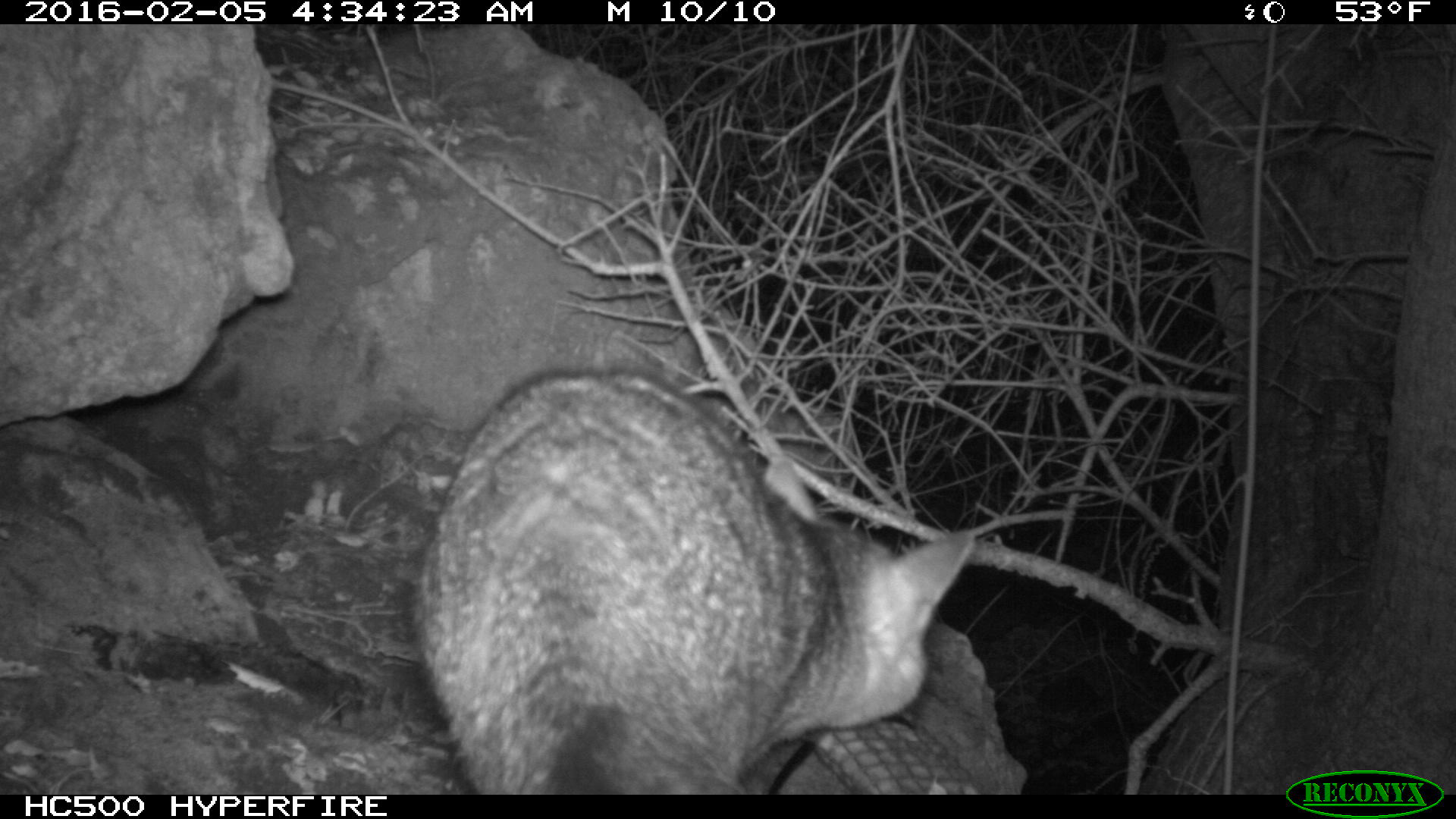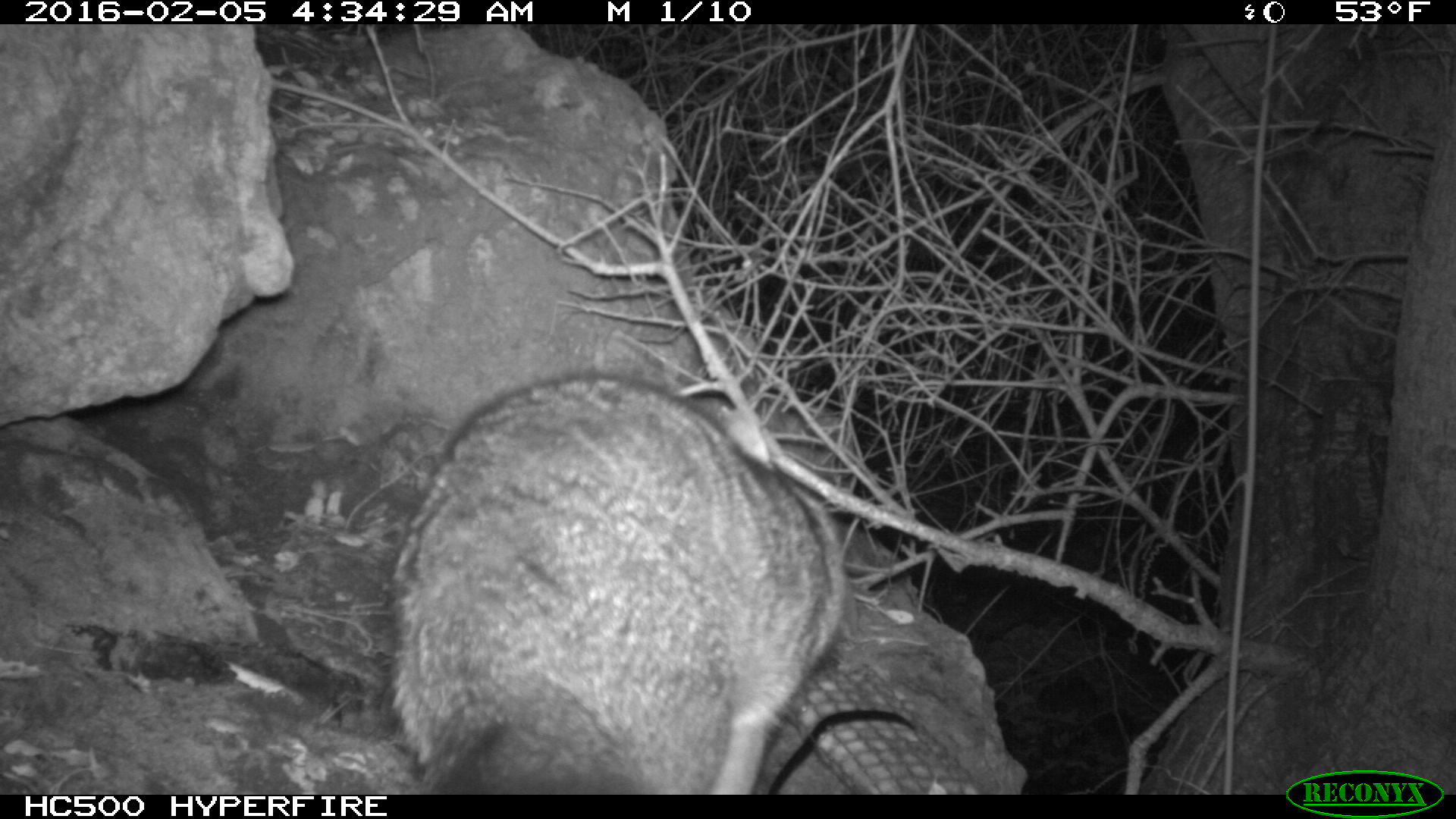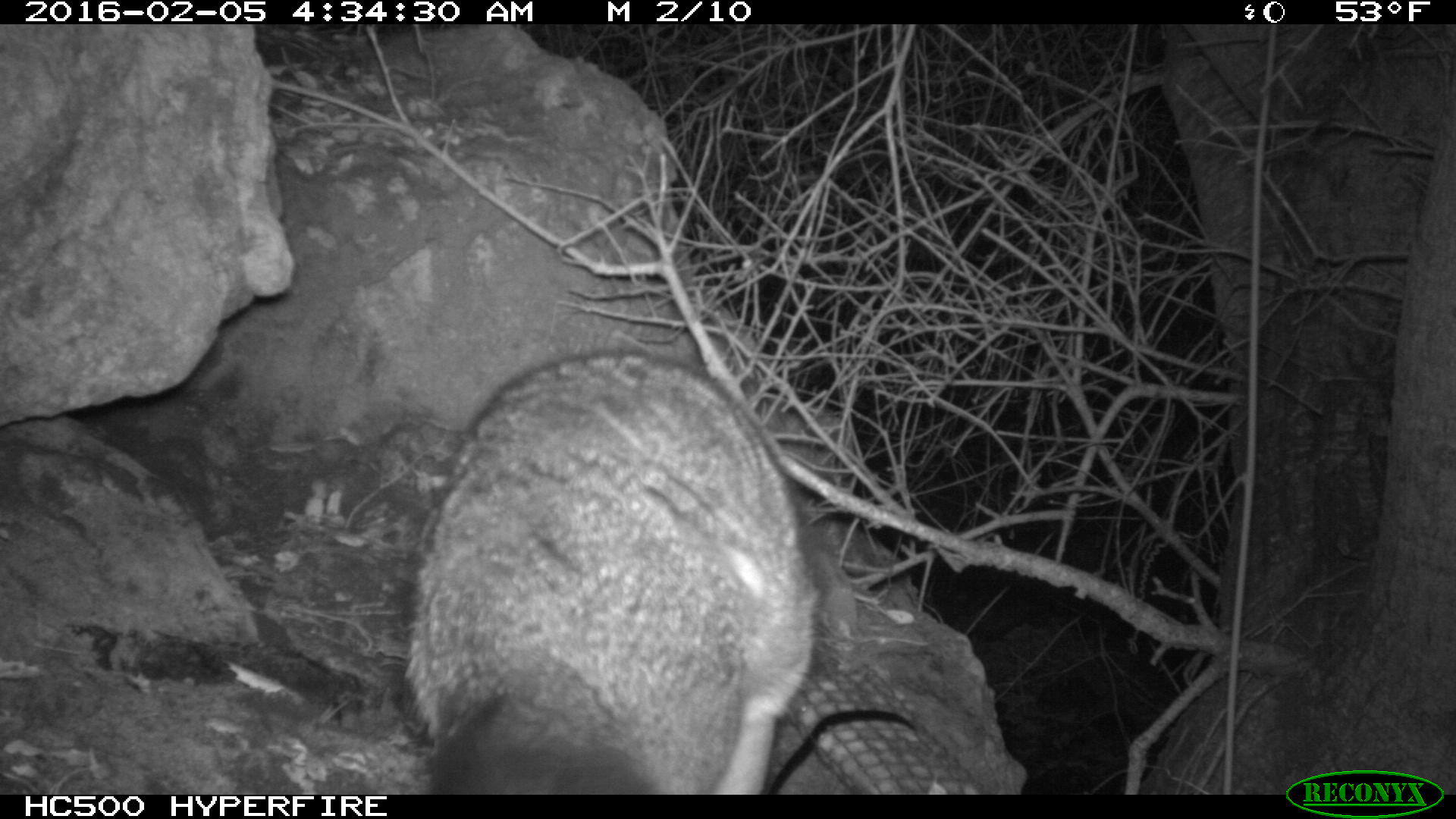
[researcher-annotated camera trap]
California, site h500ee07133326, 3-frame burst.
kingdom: Animalia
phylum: Chordata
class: Mammalia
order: Carnivora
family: Canidae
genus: Urocyon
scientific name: Urocyon littoralis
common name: island fox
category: fox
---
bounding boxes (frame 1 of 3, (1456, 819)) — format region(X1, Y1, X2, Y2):
fox: region(409, 369, 974, 796)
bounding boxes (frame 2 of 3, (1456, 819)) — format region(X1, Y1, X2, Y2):
fox: region(388, 370, 853, 795)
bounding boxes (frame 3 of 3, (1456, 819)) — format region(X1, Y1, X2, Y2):
fox: region(403, 352, 821, 794)